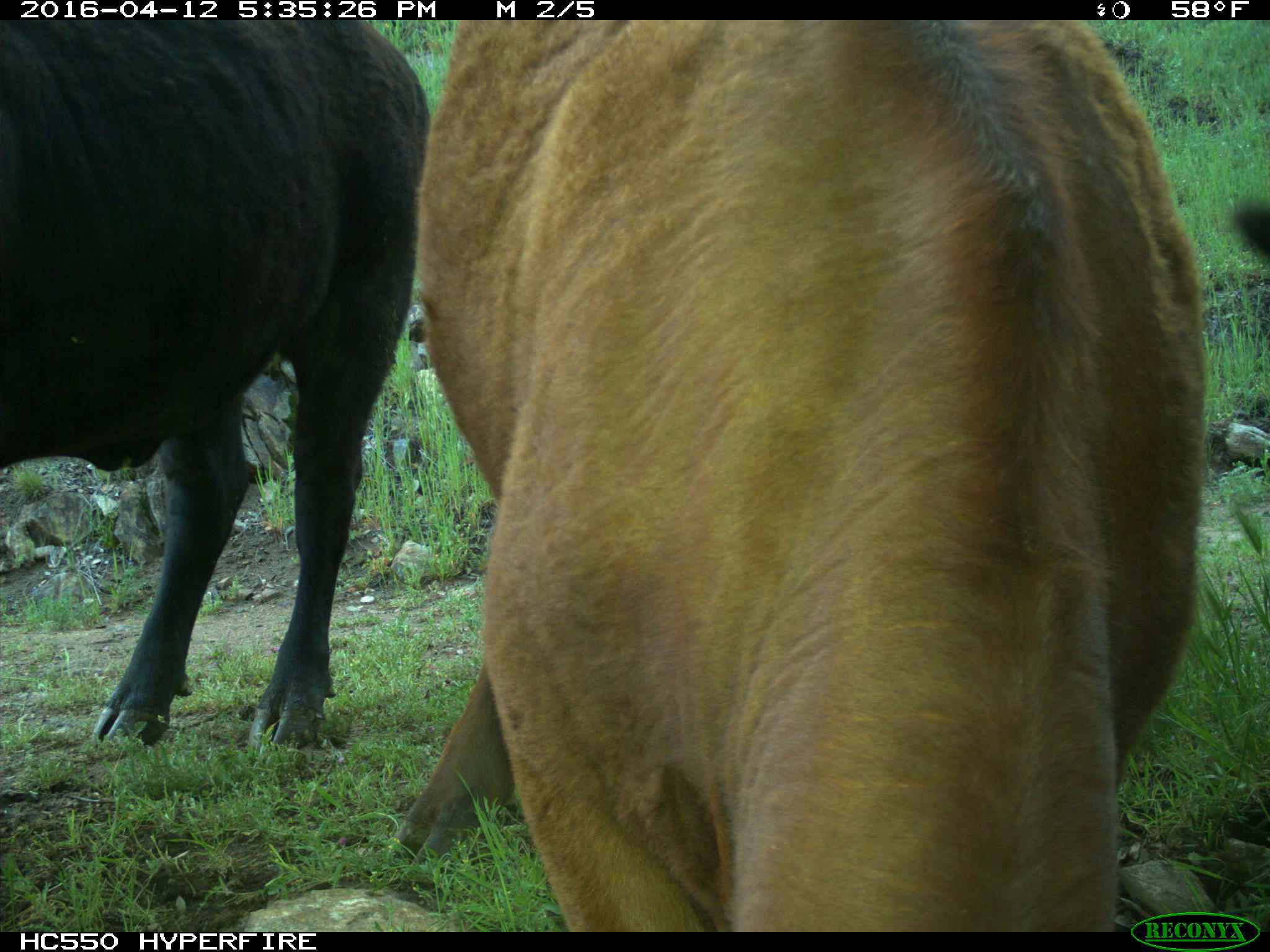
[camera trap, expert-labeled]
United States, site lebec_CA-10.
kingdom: Animalia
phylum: Chordata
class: Mammalia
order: Artiodactyla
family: Bovidae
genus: Bos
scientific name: Bos taurus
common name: domestic cow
Bos taurus (domestic cow).